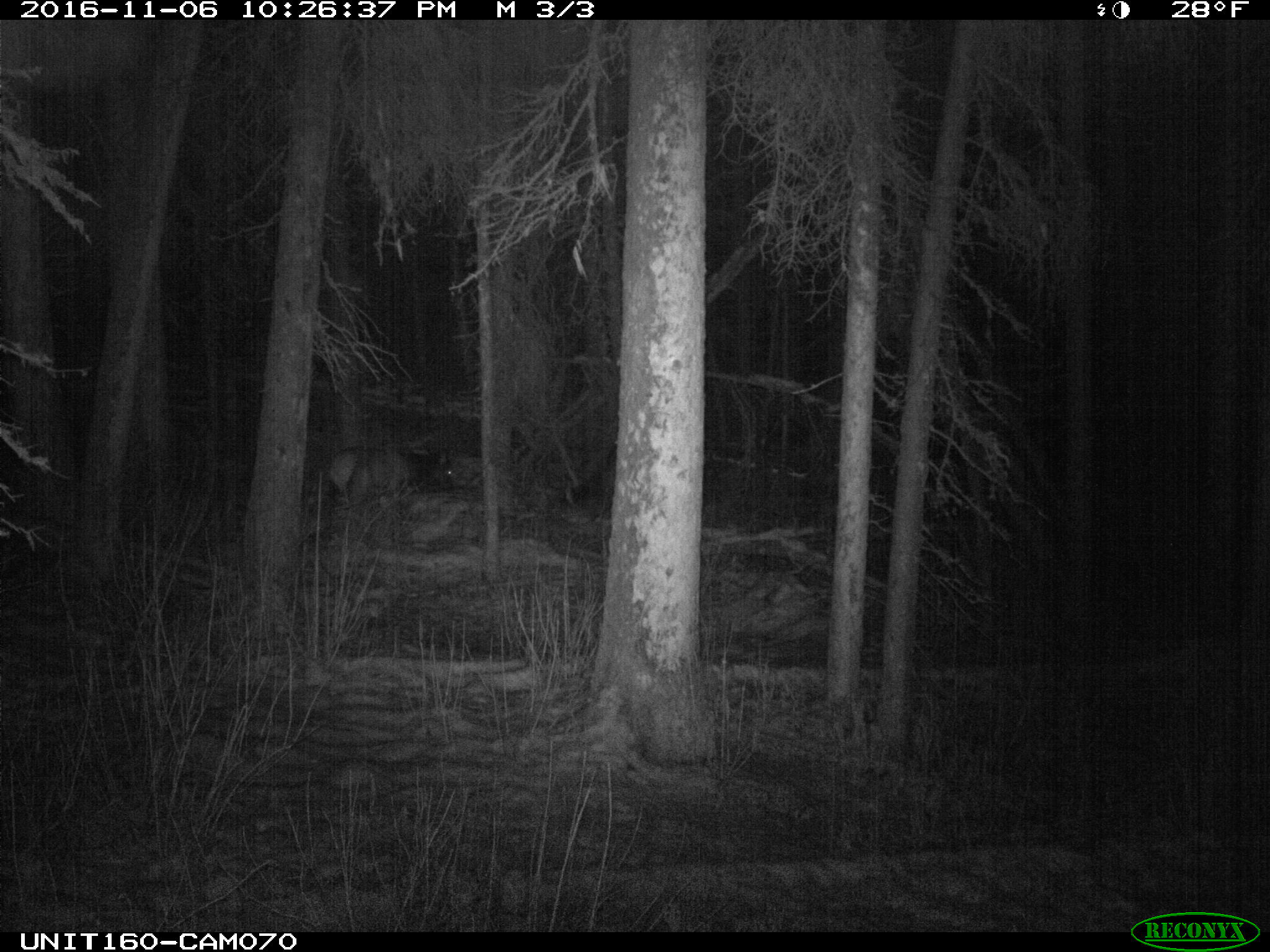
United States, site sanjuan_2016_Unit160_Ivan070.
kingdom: Animalia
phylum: Chordata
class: Mammalia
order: Artiodactyla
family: Cervidae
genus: Cervus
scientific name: Cervus elaphus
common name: red deer